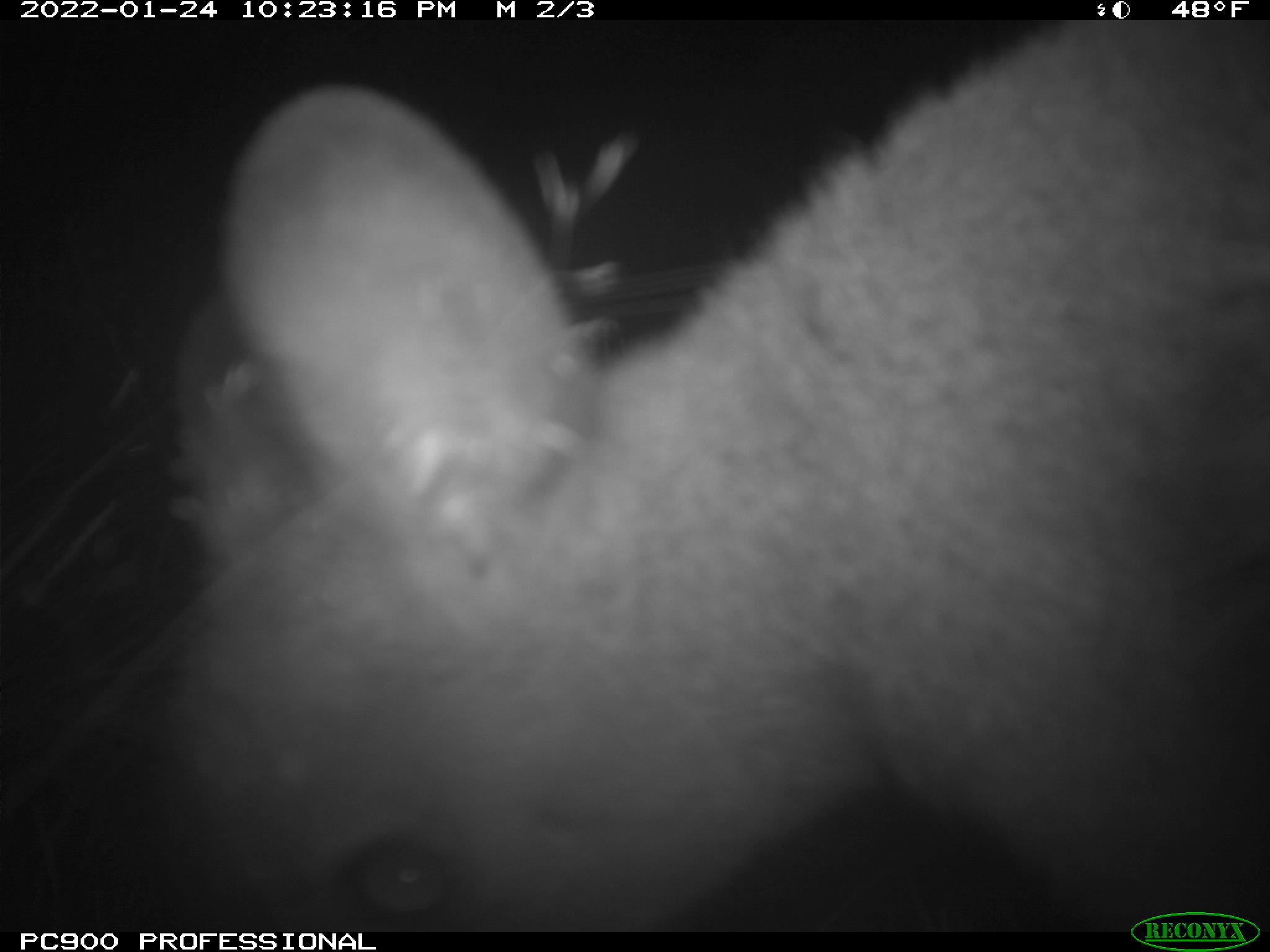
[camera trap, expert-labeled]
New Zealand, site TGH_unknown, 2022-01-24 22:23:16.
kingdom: Animalia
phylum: Chordata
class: Mammalia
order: Diprotodontia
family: Macropodidae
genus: Notamacropus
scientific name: Notamacropus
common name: wallaby